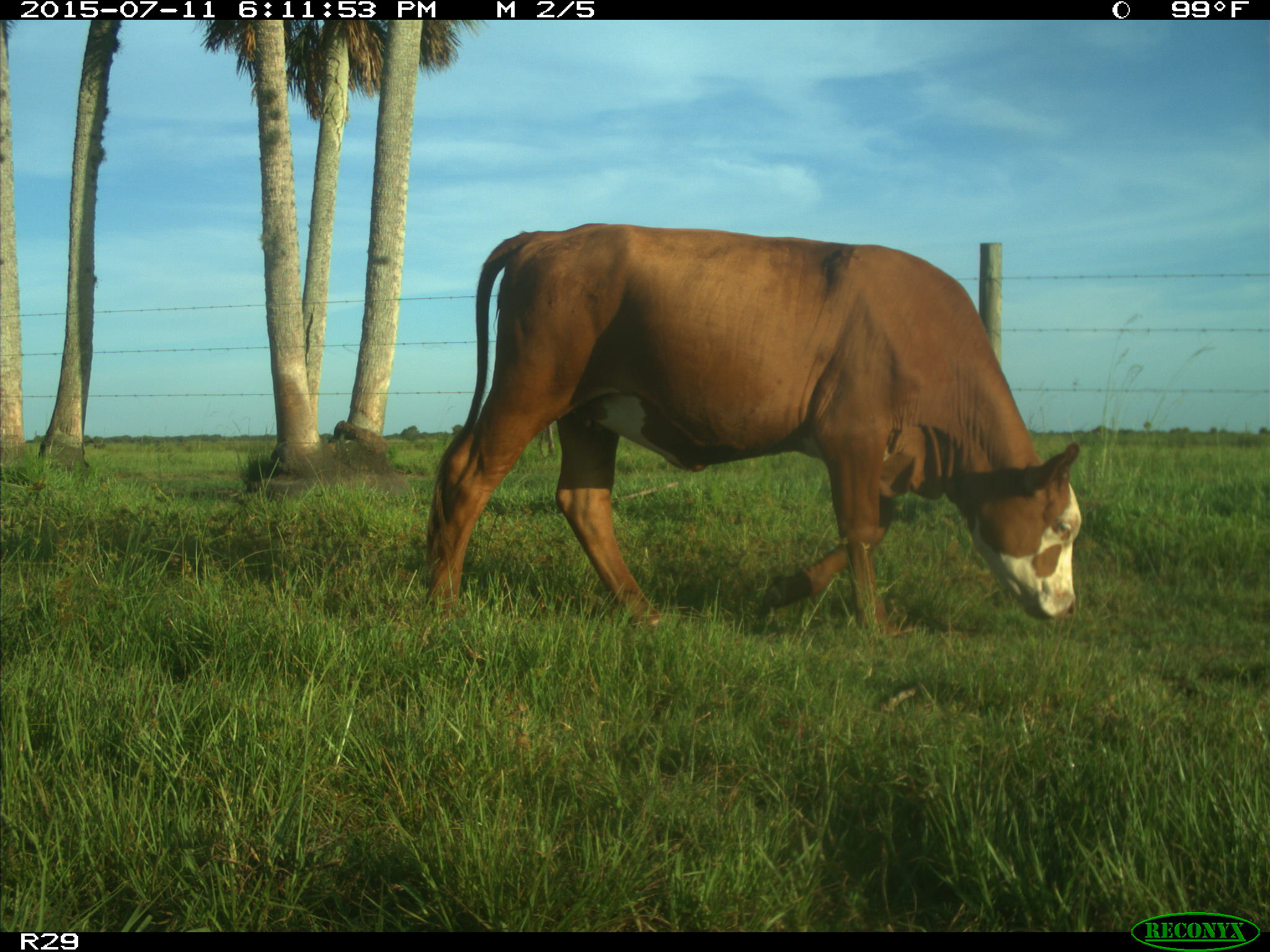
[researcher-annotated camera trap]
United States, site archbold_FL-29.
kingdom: Animalia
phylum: Chordata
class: Mammalia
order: Artiodactyla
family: Bovidae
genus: Bos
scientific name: Bos taurus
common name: domestic cow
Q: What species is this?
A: Bos taurus (domestic cow).